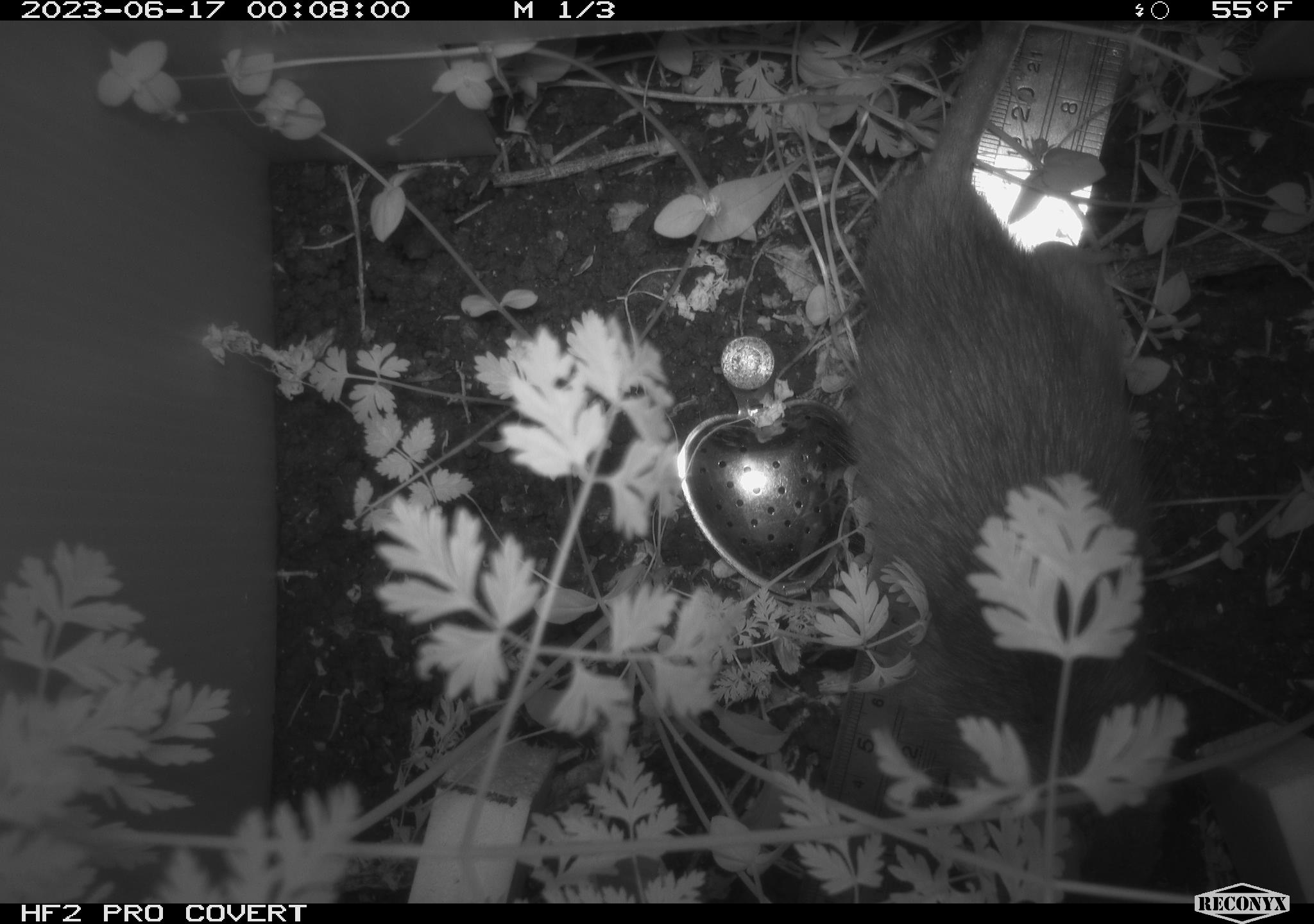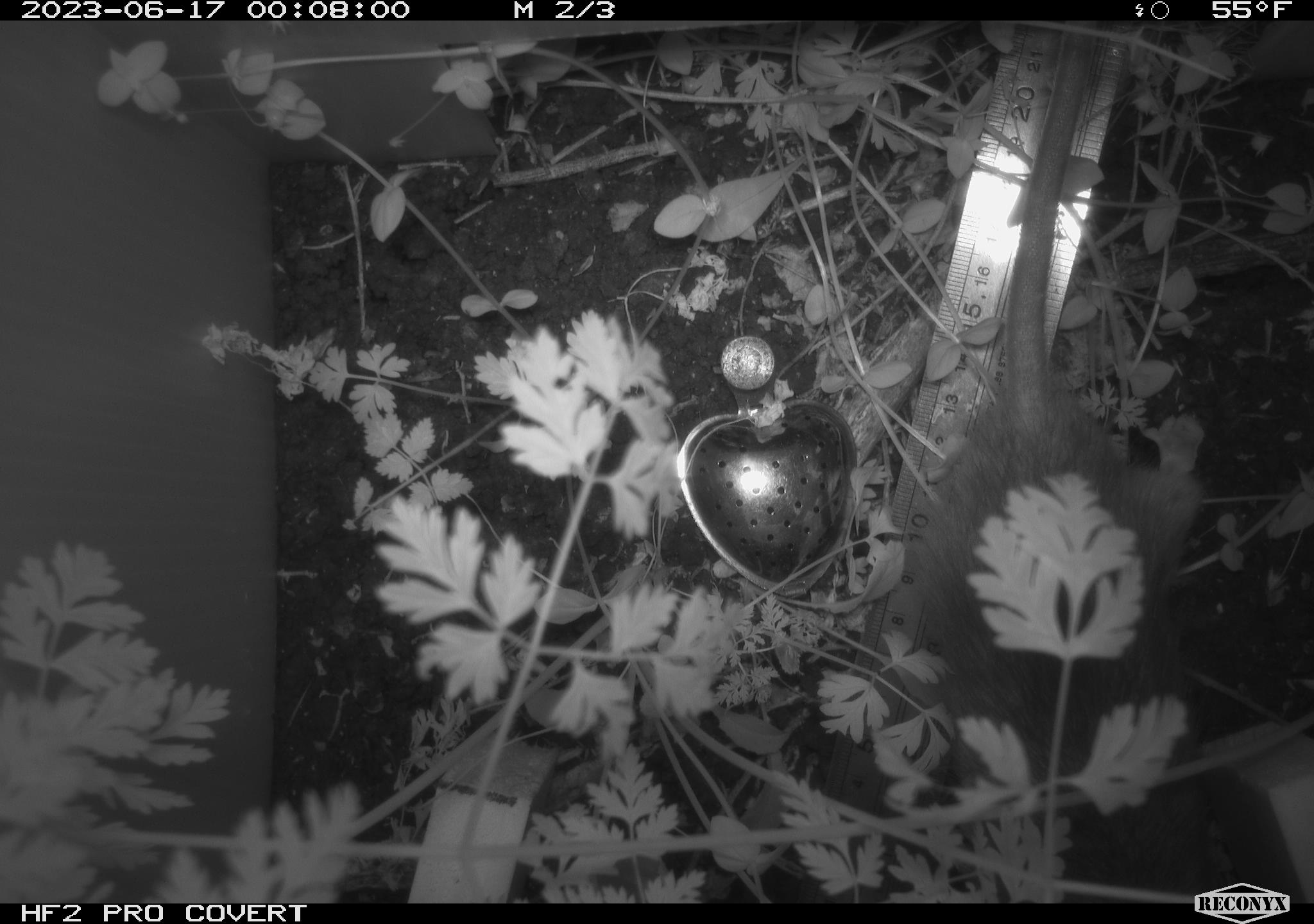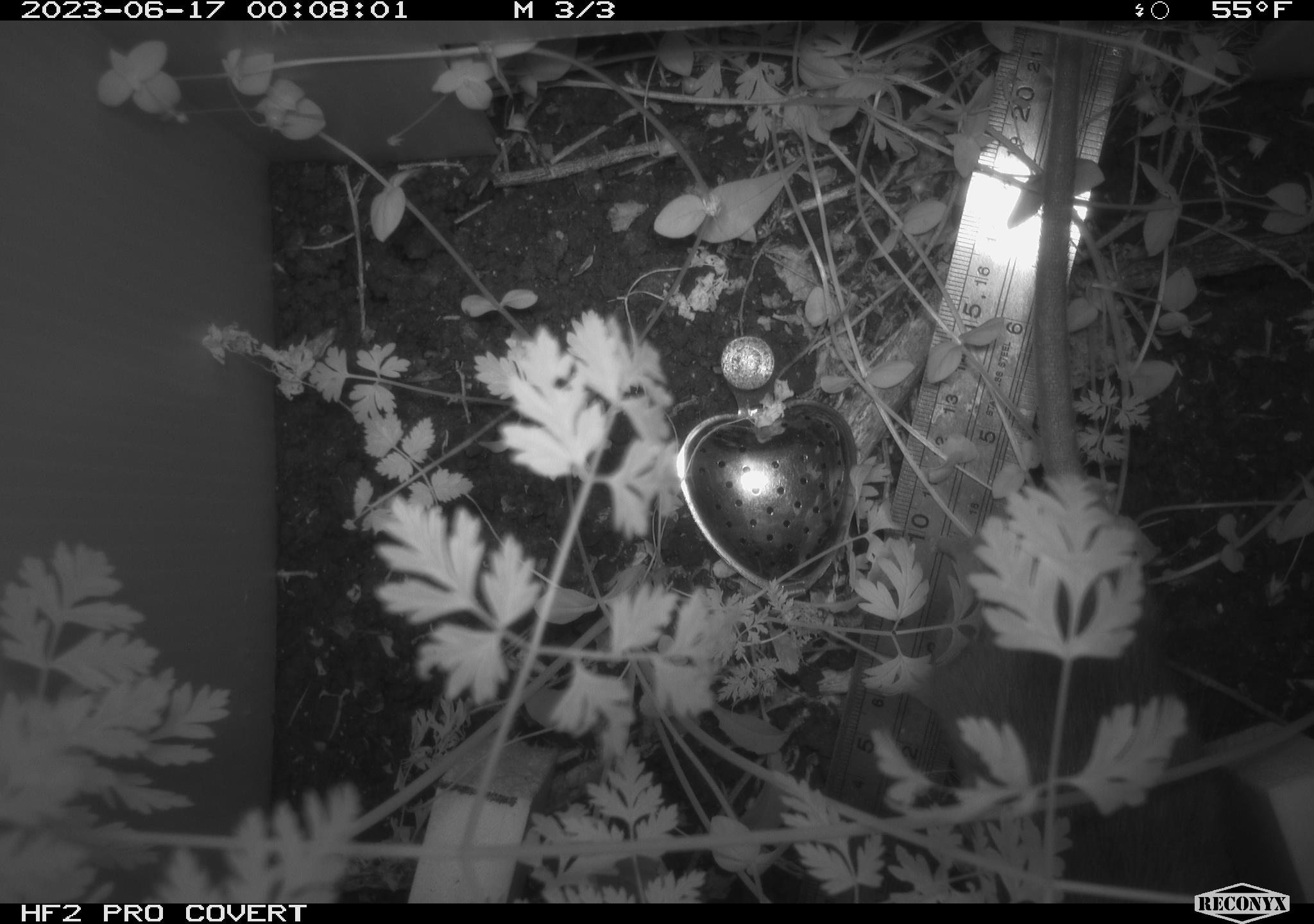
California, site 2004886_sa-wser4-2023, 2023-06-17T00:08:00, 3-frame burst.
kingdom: Animalia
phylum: Chordata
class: Mammalia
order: Rodentia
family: Cricetidae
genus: Neotoma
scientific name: Neotoma fuscipes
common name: dusky-footed woodrat